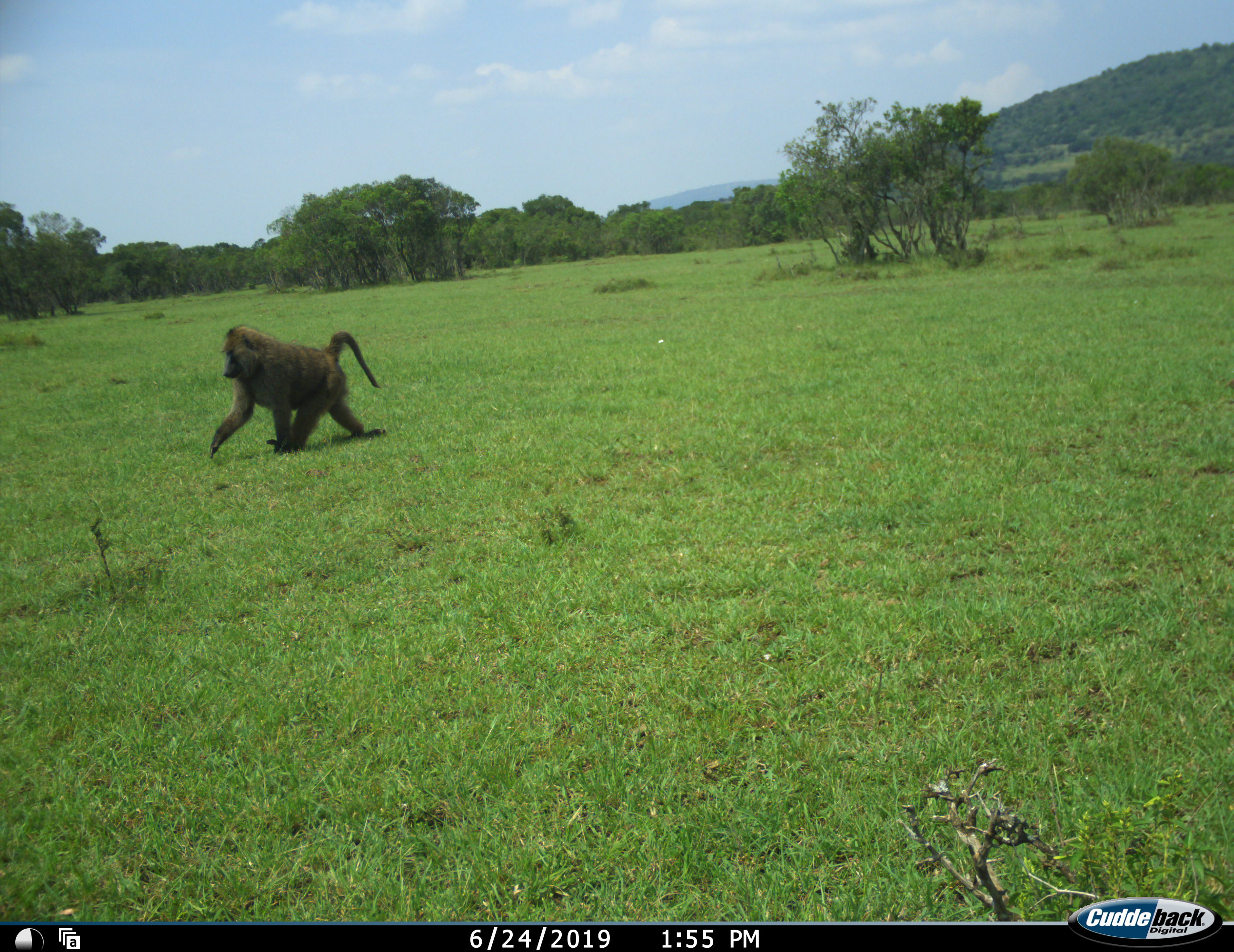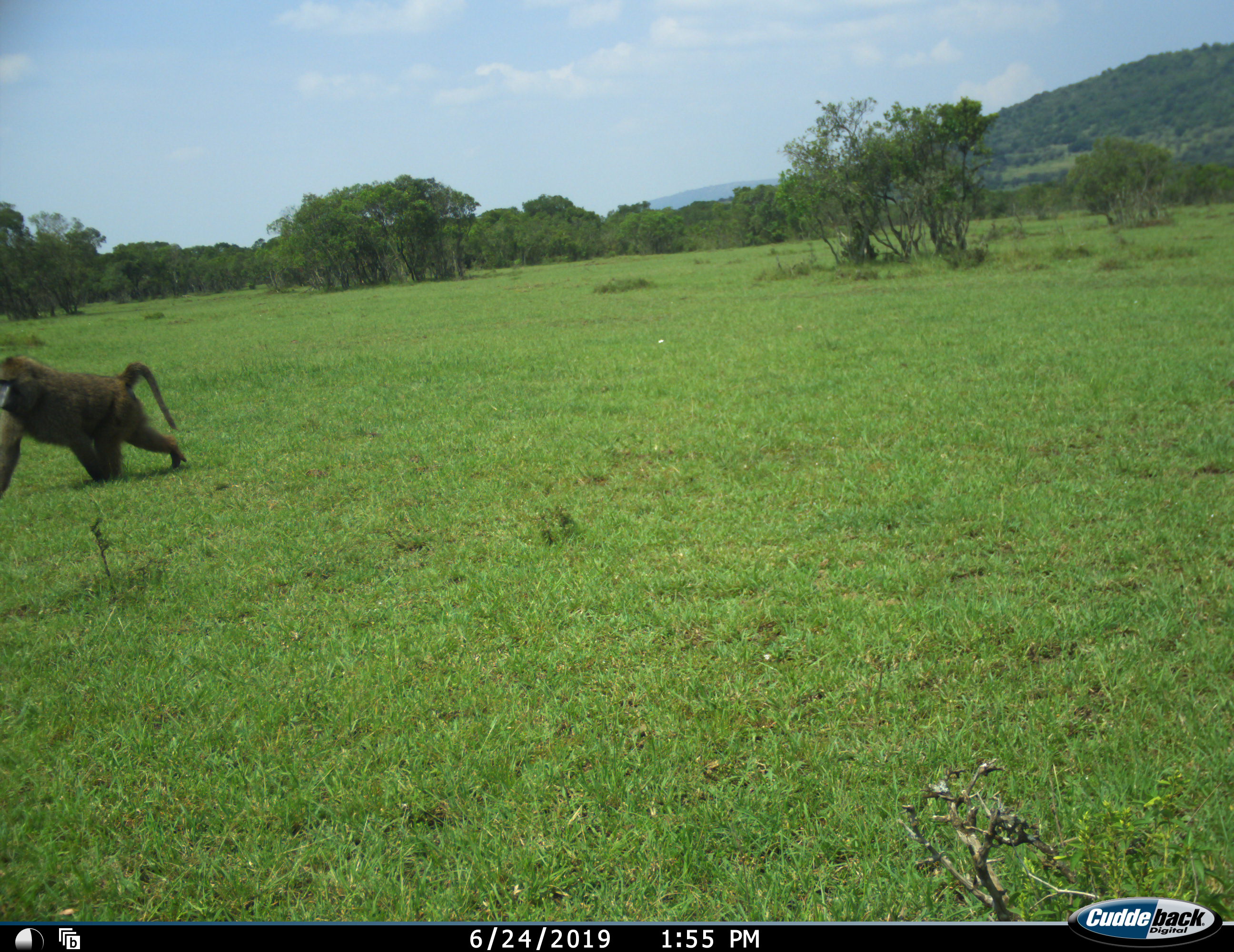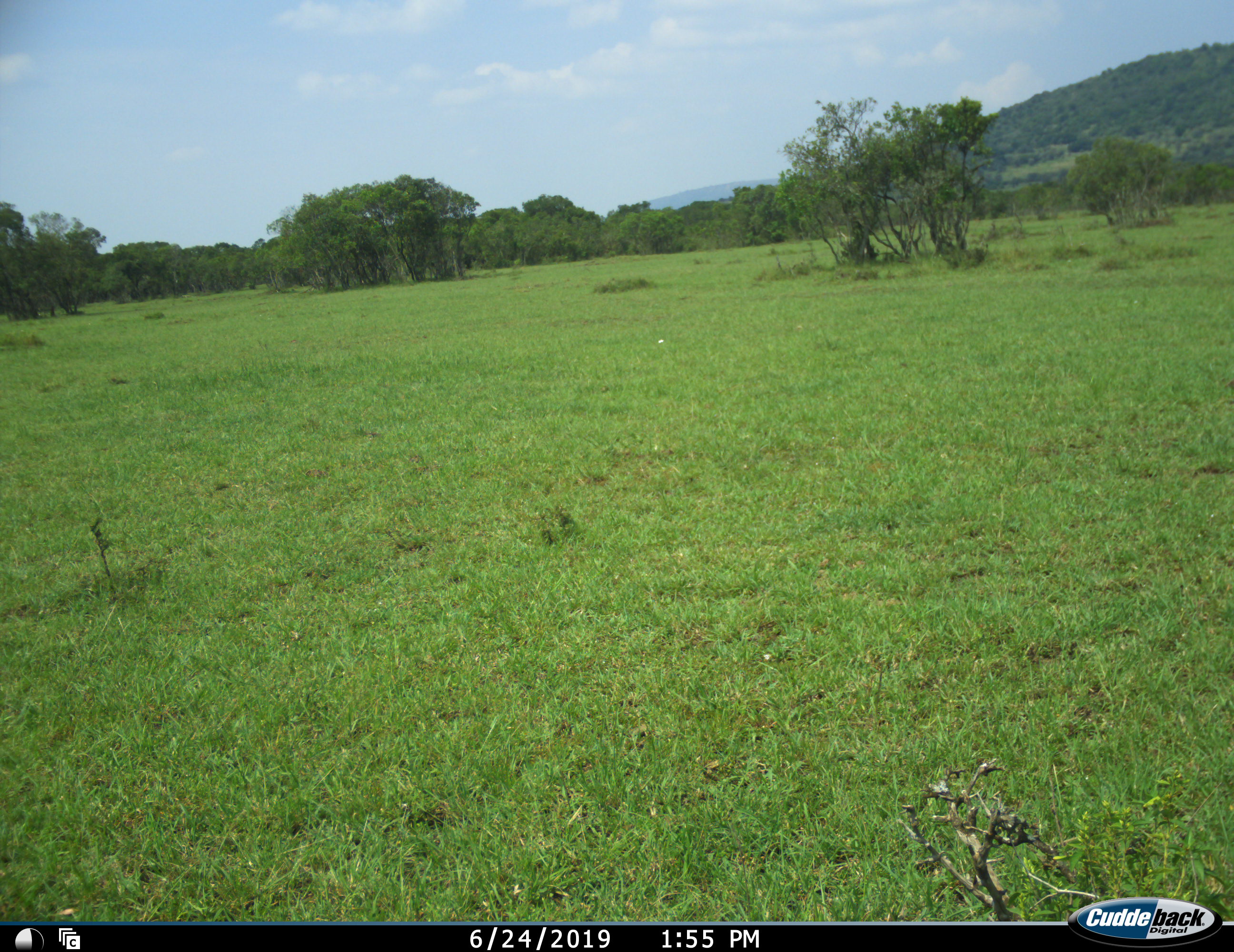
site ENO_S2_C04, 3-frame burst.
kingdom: Animalia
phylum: Chordata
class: Mammalia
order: Primates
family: Cercopithecidae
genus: Papio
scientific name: Papio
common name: baboon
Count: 1.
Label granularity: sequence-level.